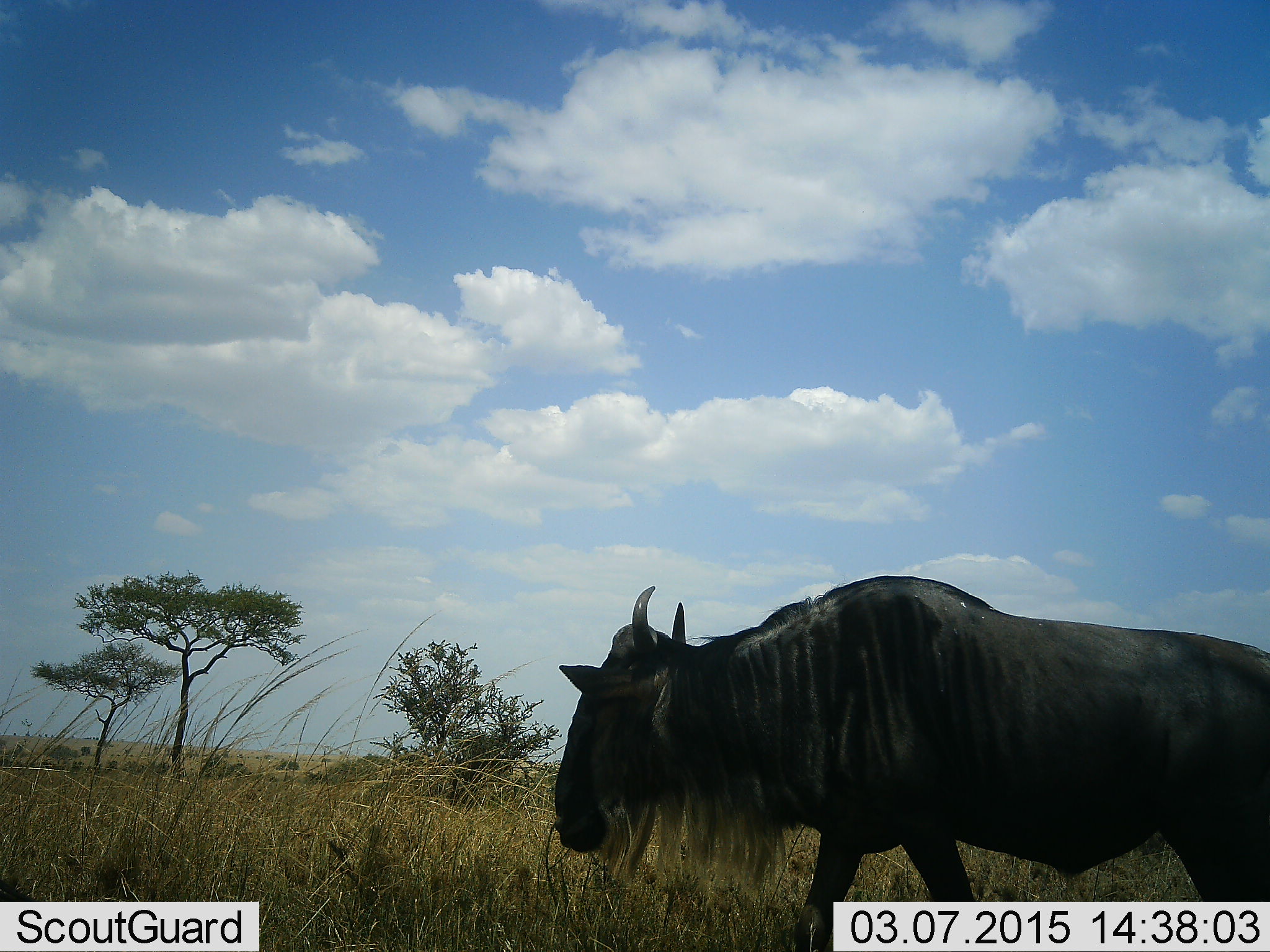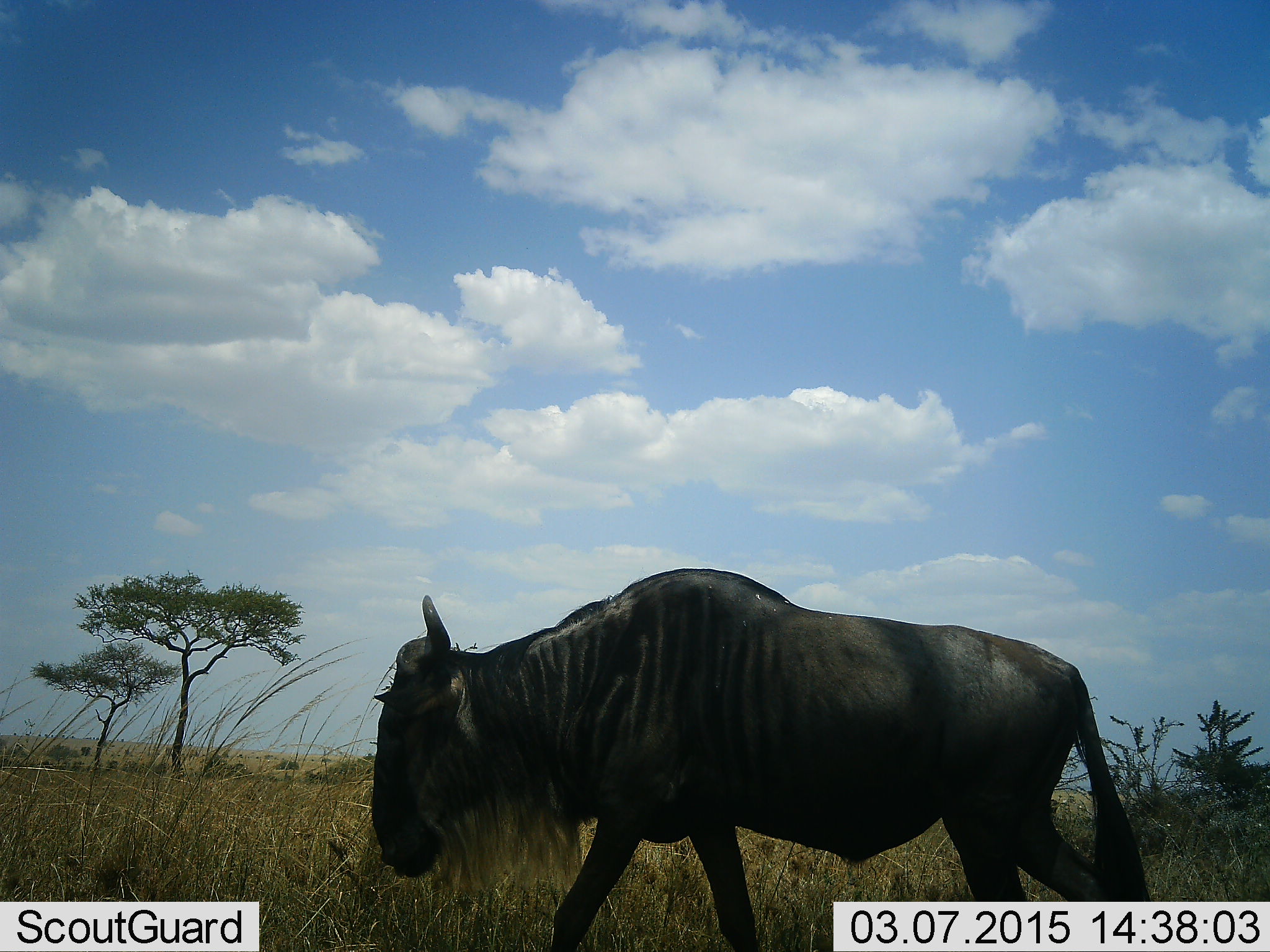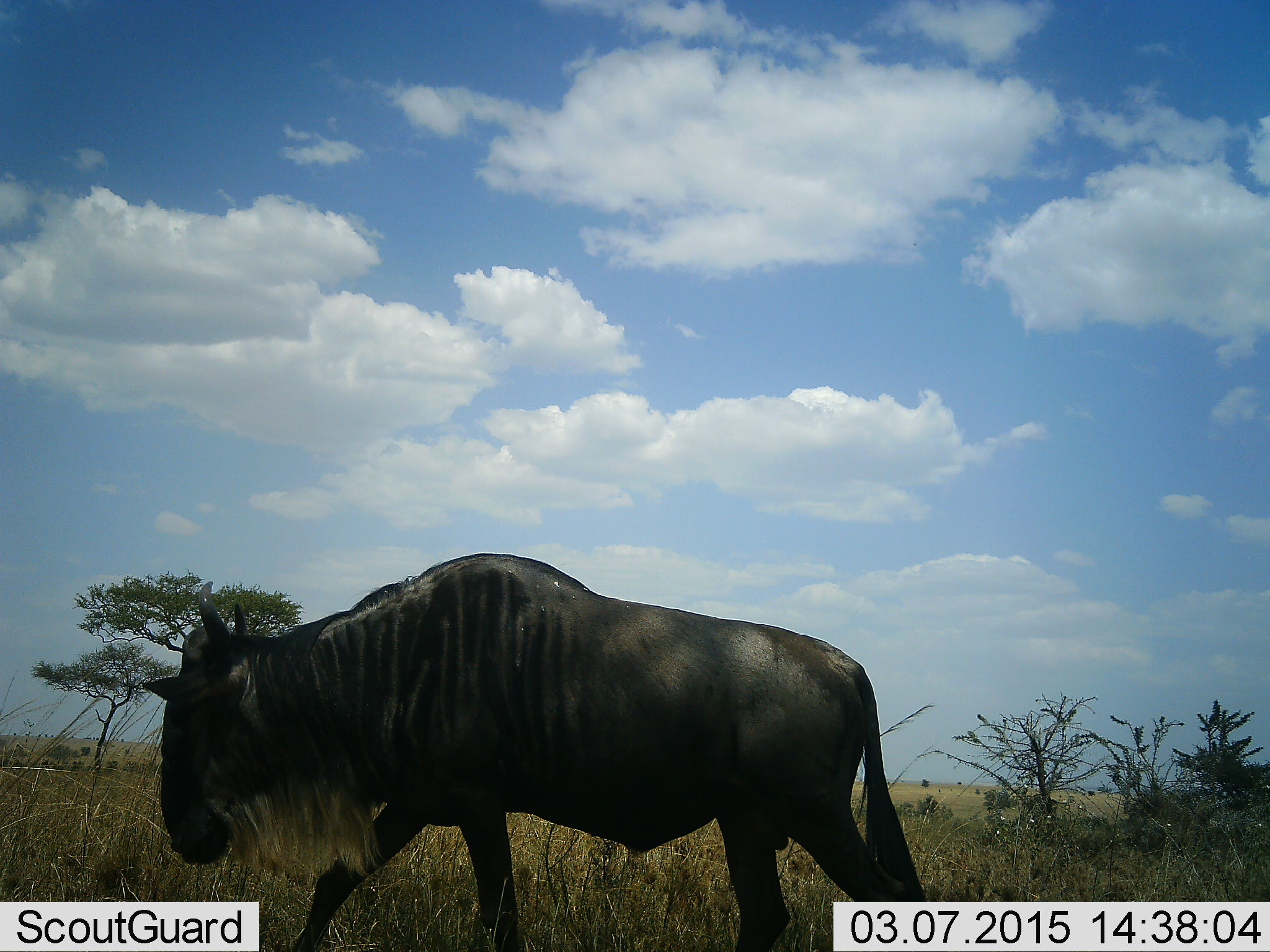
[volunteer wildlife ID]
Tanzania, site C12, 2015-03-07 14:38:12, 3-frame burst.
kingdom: Animalia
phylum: Chordata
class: Mammalia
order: Artiodactyla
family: Bovidae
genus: Connochaetes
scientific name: Connochaetes taurinus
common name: blue wildebeest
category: wildebeest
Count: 1.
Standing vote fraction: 20%.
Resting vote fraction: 0%.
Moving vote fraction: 90%.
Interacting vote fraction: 0%.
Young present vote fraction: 0%.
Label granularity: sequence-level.